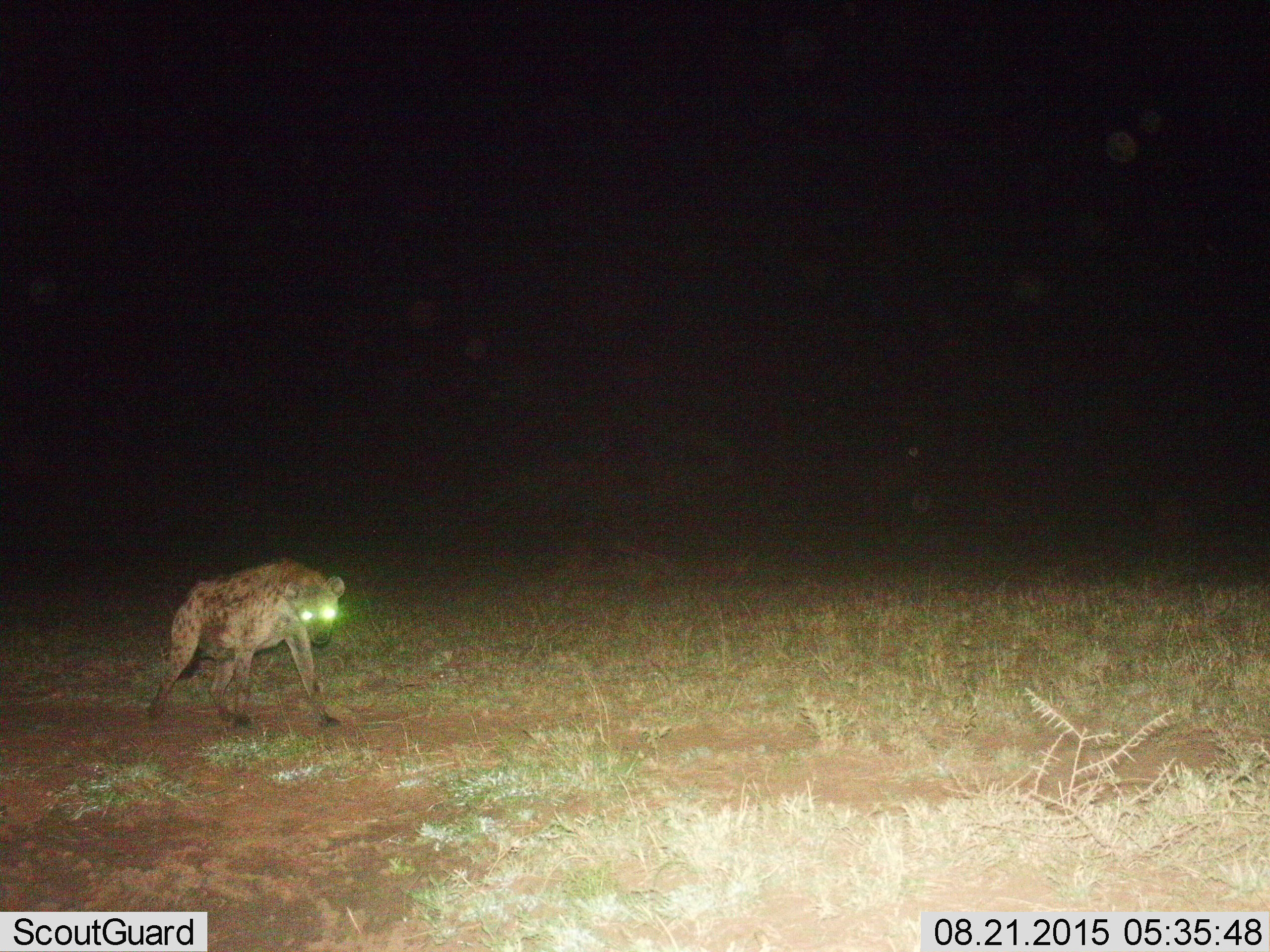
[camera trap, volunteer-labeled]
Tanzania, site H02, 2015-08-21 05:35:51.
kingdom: Animalia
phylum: Chordata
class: Mammalia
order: Carnivora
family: Hyaenidae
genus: Crocuta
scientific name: Crocuta crocuta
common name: spotted hyena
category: hyenaspotted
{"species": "hyenaspotted (spotted hyena) (Crocuta crocuta)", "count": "1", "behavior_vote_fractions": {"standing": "40%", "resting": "0%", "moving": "70%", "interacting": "10%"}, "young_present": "0%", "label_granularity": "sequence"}